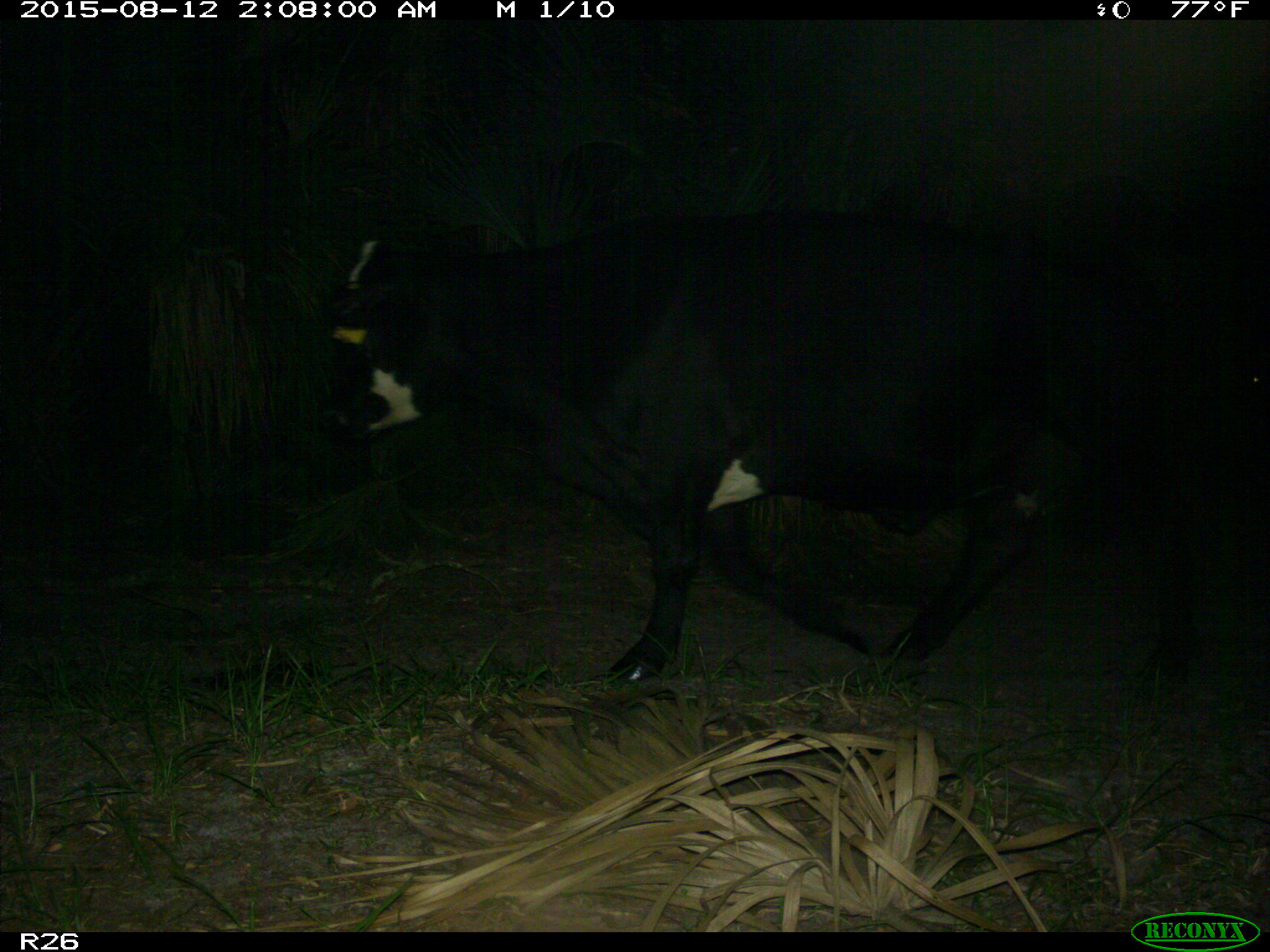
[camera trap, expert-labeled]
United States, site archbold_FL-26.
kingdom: Animalia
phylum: Chordata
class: Mammalia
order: Artiodactyla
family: Bovidae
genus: Bos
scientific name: Bos taurus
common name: domestic cow